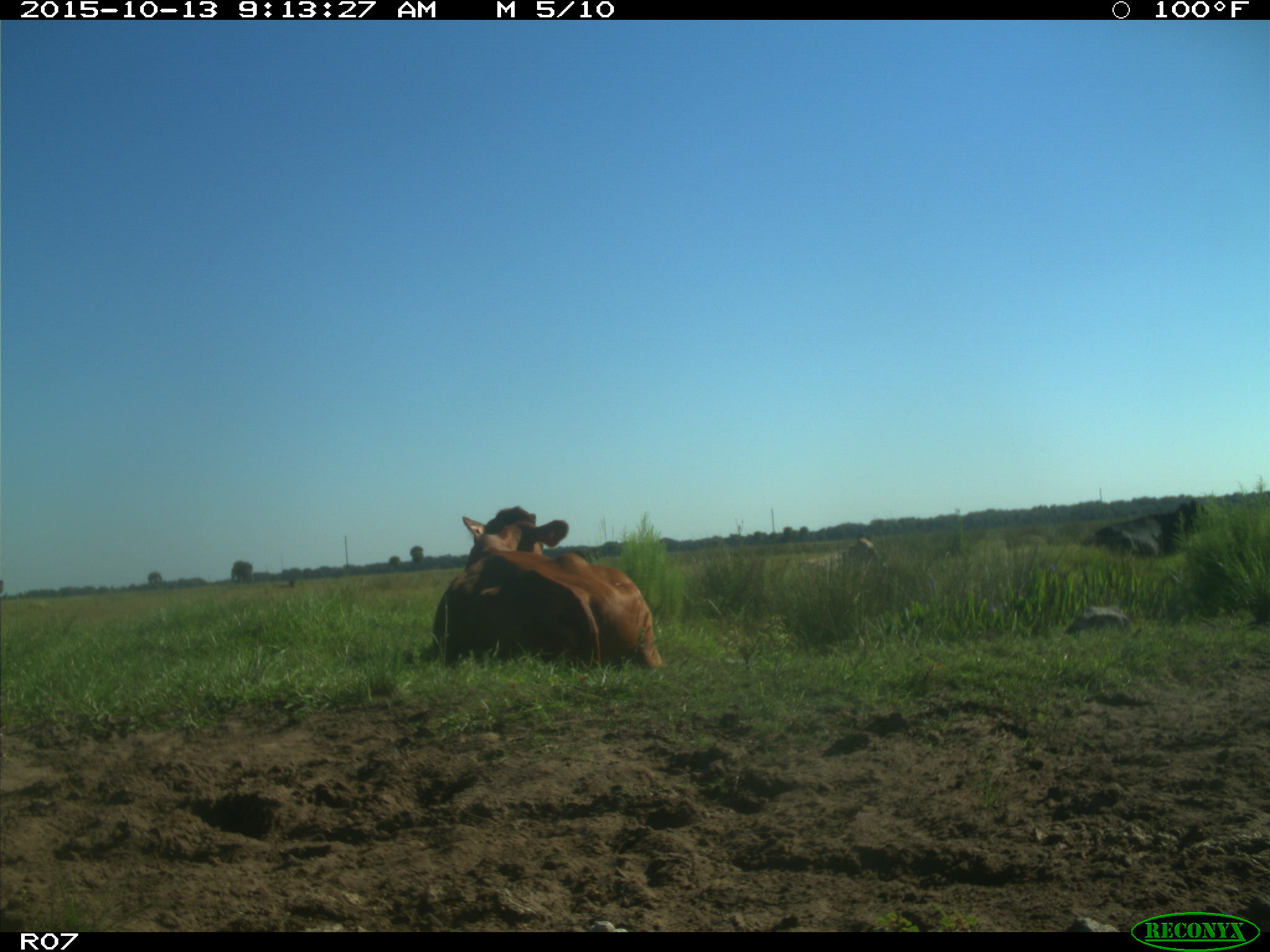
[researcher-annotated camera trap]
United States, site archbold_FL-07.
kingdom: Animalia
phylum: Chordata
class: Mammalia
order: Artiodactyla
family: Bovidae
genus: Bos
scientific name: Bos taurus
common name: domestic cow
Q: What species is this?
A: Bos taurus (domestic cow).